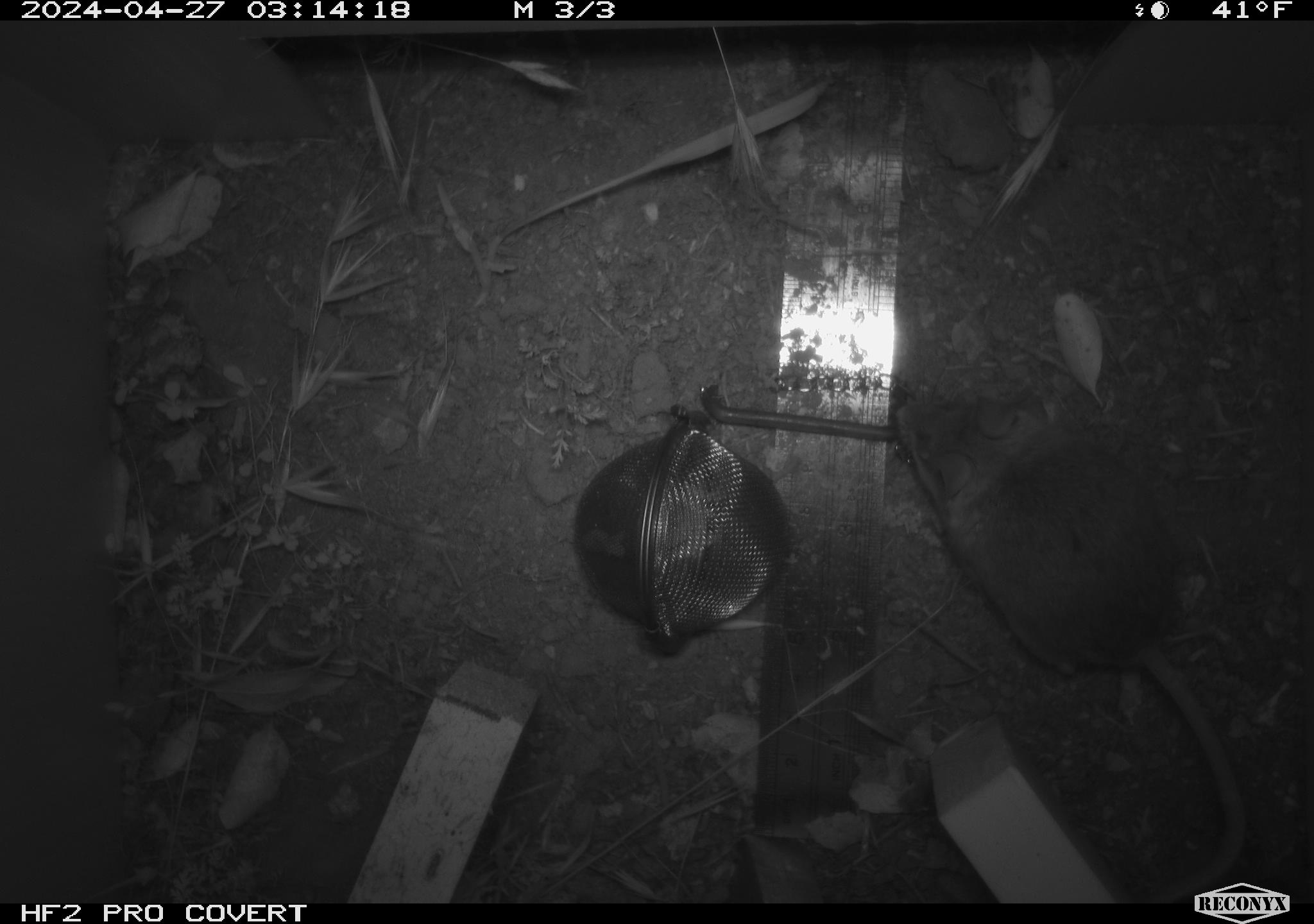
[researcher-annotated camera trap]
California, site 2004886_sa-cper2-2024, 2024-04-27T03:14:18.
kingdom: Animalia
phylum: Chordata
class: Mammalia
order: Rodentia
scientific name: Rodentia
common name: rodent